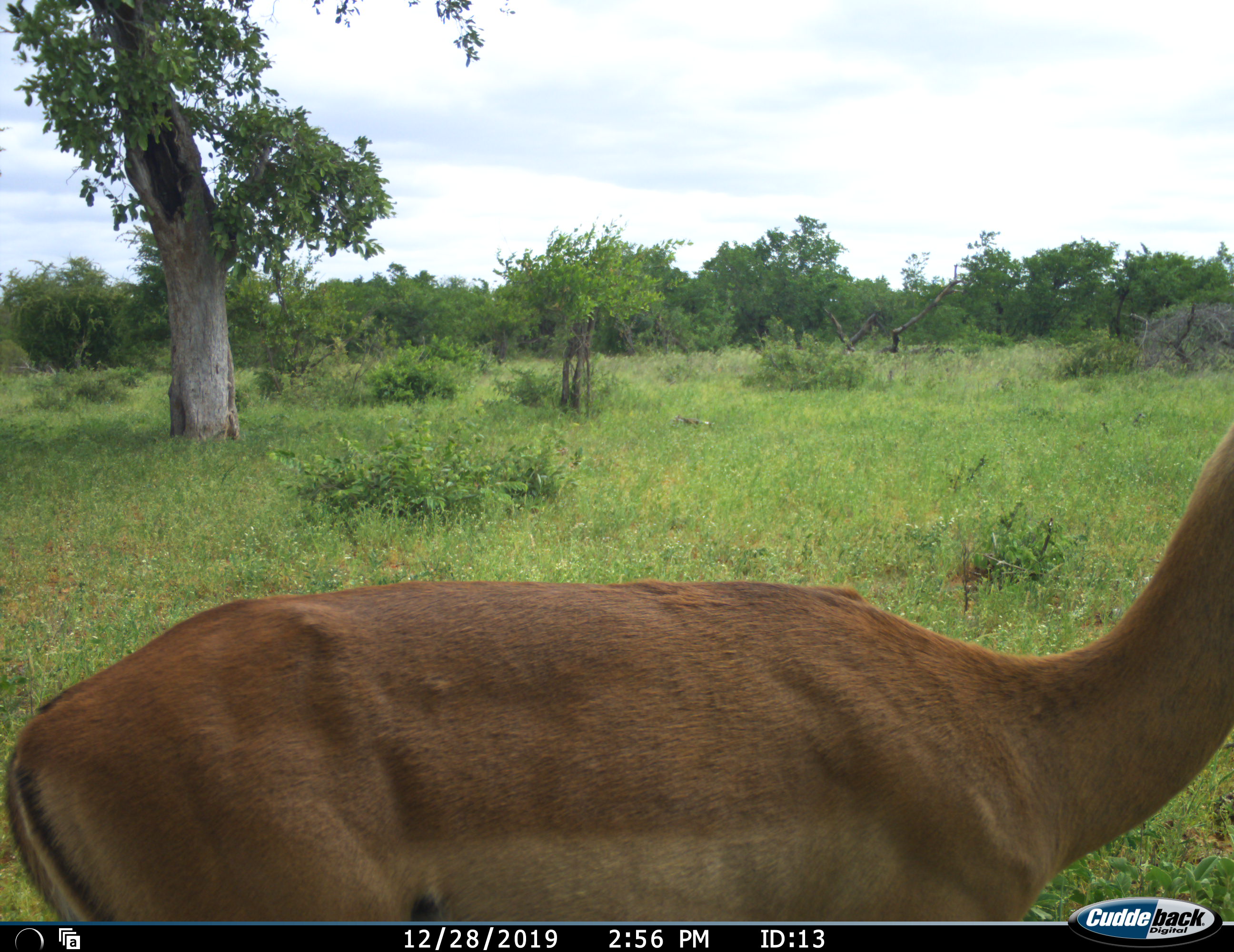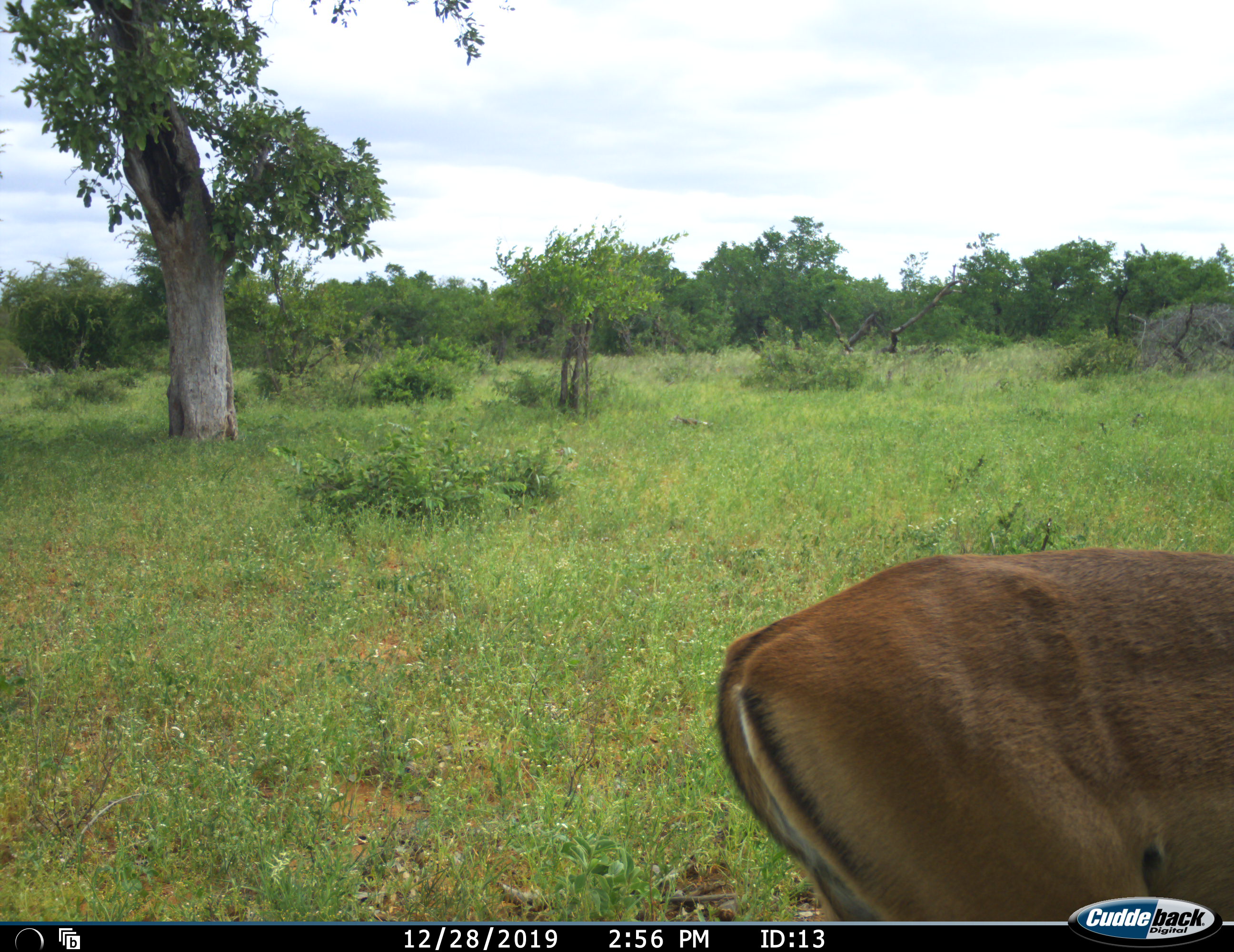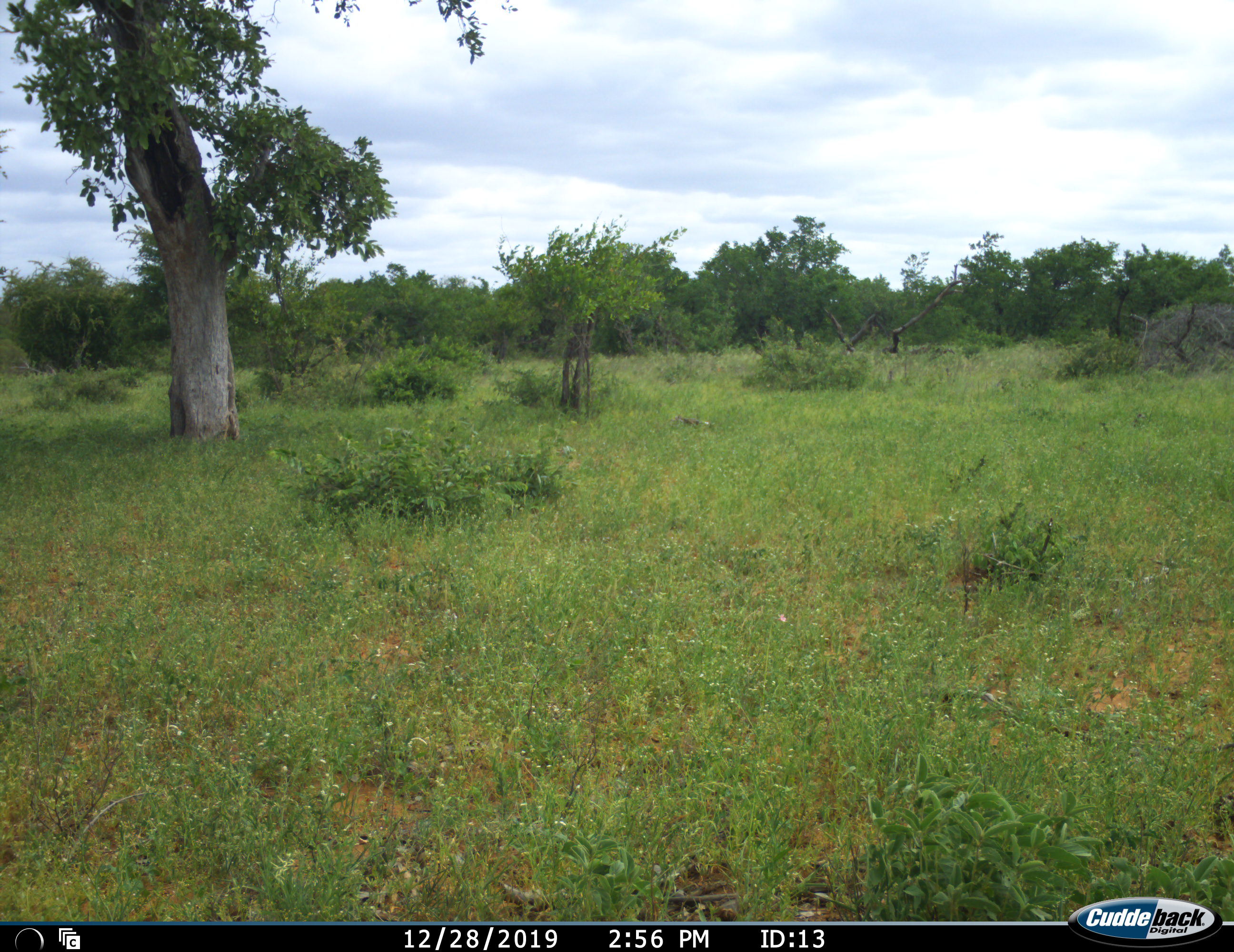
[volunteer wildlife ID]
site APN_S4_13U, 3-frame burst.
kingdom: Animalia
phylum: Chordata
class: Mammalia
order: Artiodactyla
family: Bovidae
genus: Aepyceros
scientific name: Aepyceros melampus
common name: impala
Impala (Aepyceros melampus), count 1. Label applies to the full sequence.